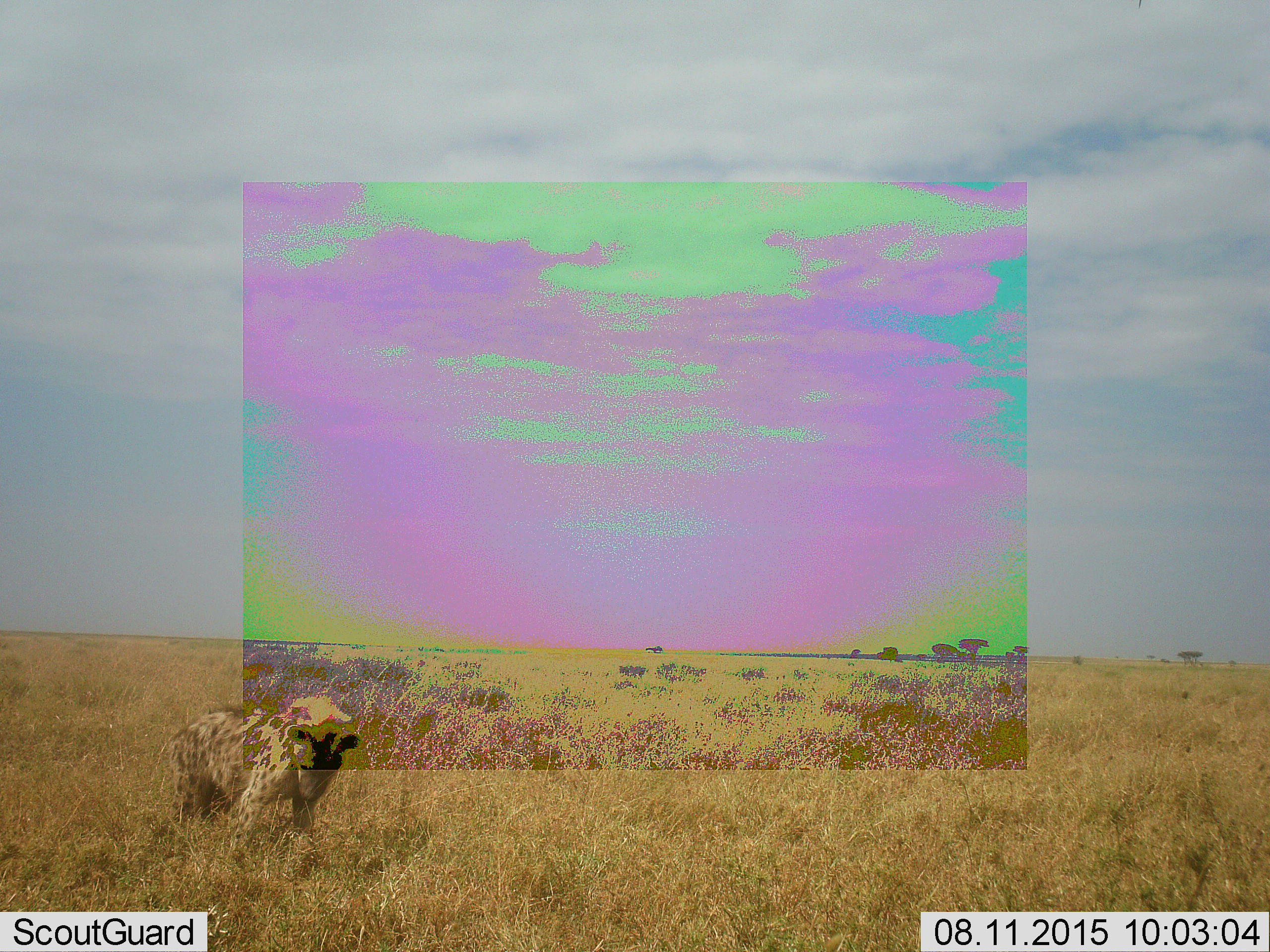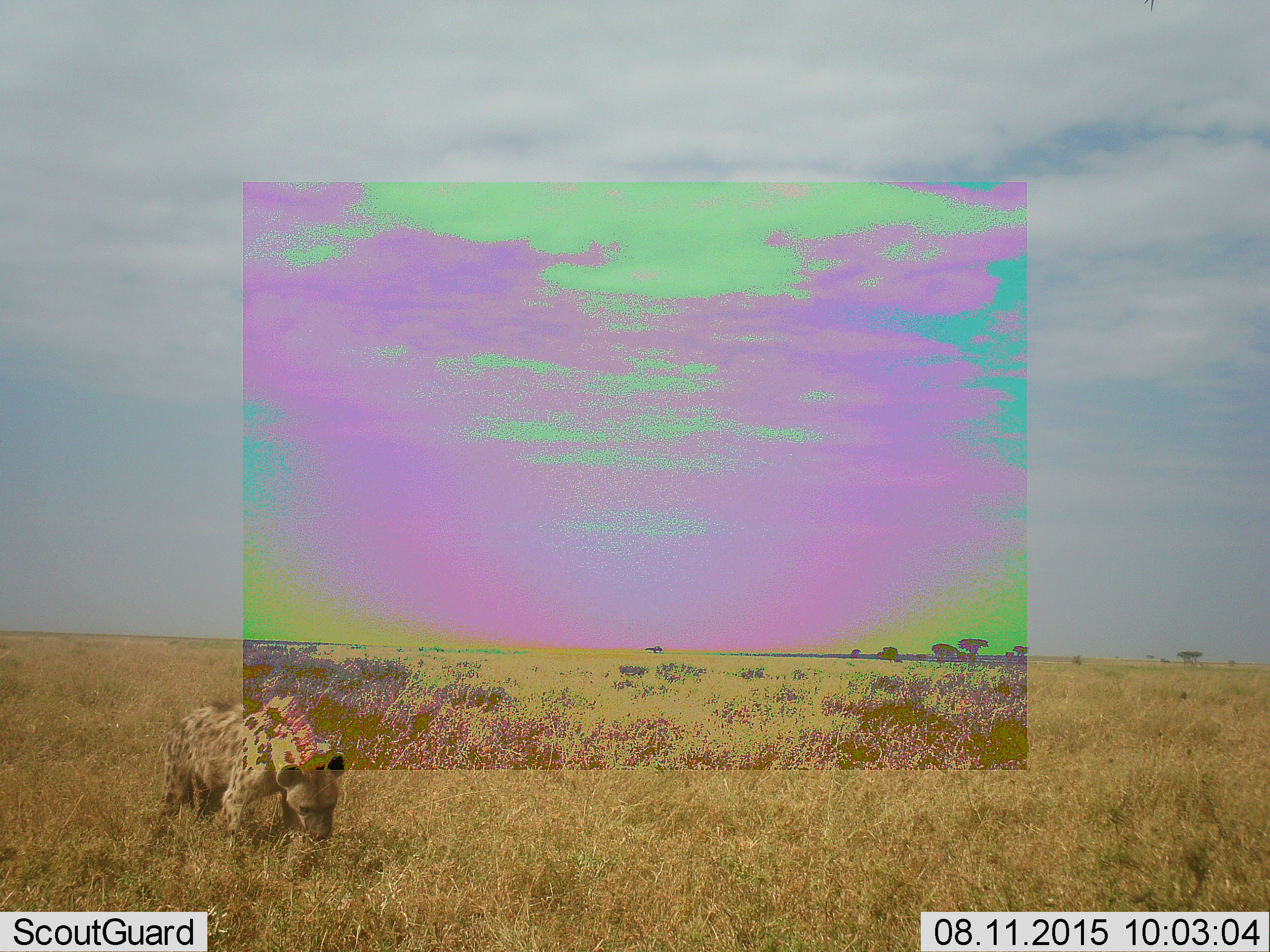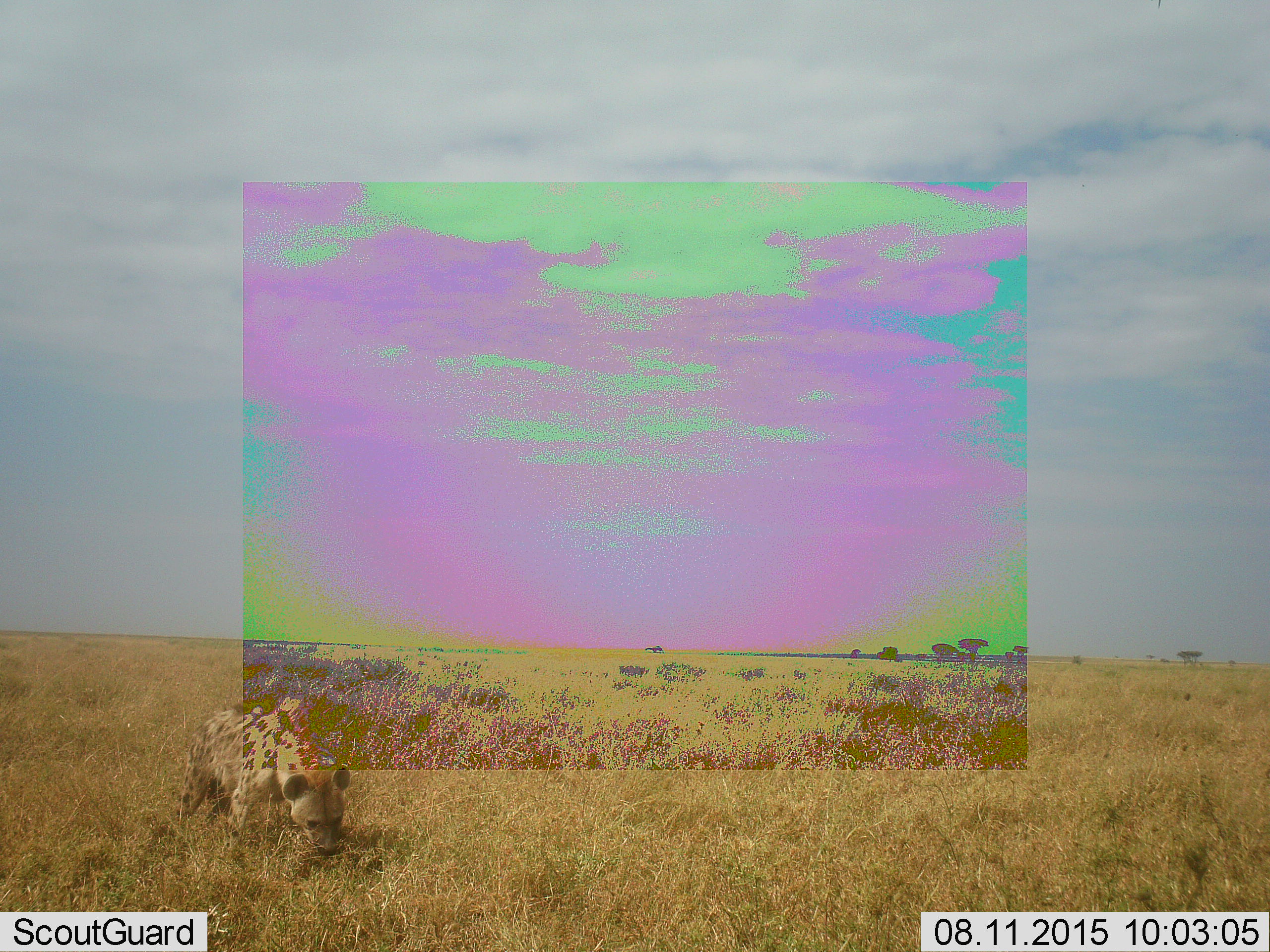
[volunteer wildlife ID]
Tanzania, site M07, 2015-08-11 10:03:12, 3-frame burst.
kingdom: Animalia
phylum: Chordata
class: Mammalia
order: Carnivora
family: Hyaenidae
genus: Crocuta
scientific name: Crocuta crocuta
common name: spotted hyena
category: hyenaspotted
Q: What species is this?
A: Hyenaspotted (spotted hyena) (Crocuta crocuta).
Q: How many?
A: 1.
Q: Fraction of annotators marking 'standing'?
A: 67%.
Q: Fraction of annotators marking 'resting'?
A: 0%.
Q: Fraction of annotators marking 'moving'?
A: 0%.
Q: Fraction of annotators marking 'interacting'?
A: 0%.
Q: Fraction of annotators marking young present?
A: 0%.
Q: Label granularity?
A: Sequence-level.